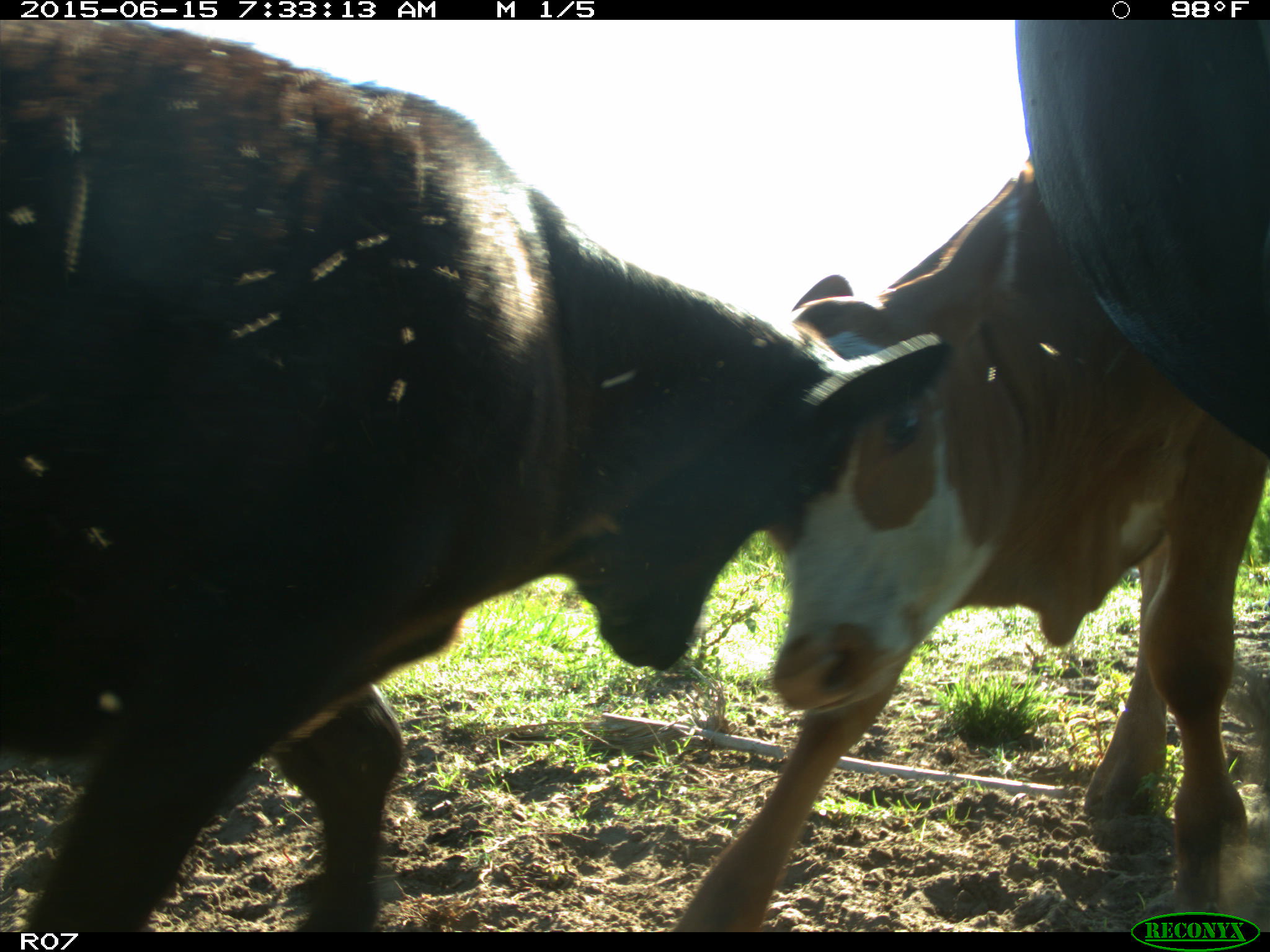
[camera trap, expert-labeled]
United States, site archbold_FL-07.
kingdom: Animalia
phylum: Chordata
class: Mammalia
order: Artiodactyla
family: Bovidae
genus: Bos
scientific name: Bos taurus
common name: domestic cow